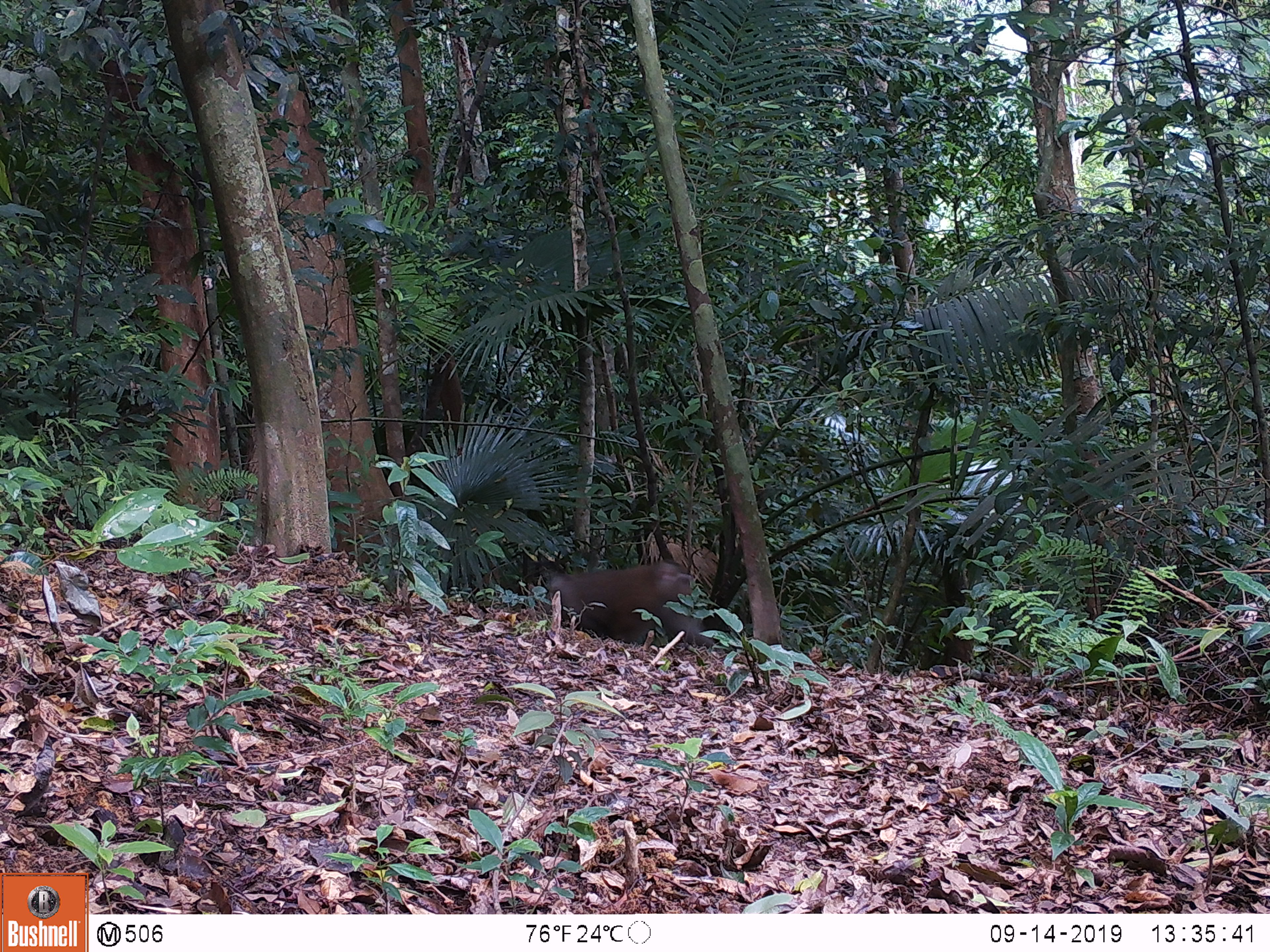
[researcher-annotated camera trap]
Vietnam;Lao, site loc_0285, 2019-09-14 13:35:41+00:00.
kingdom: Animalia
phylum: Chordata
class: Mammalia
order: Primates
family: Cercopithecidae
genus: Macaca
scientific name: Macaca nemestrina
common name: pig-tailed macaque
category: pig tailed macaque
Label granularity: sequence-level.